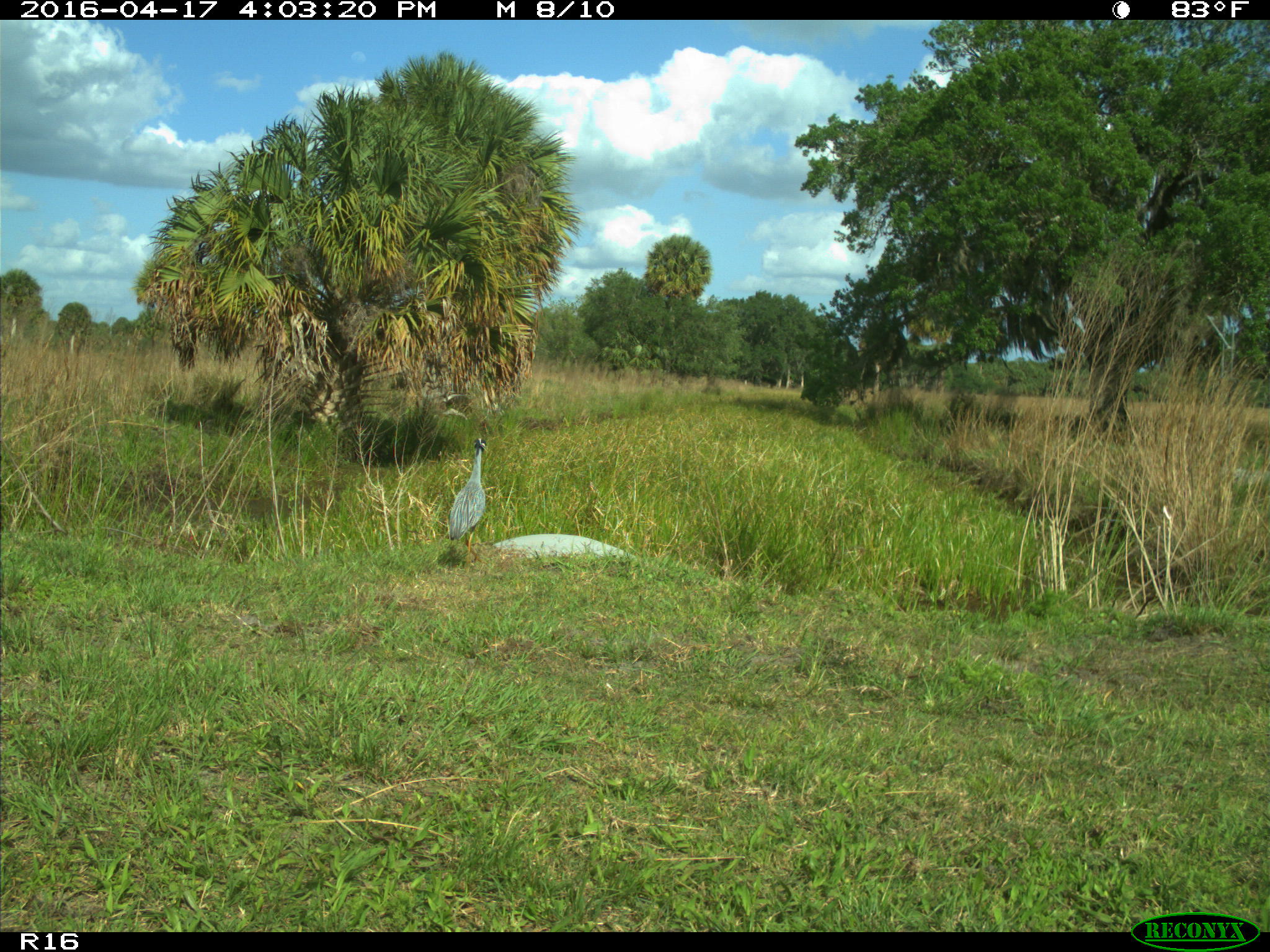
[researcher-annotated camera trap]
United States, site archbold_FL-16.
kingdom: Animalia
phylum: Chordata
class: Aves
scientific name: Aves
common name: birds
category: unidentified bird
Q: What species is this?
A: Unidentified bird (birds) (Aves).